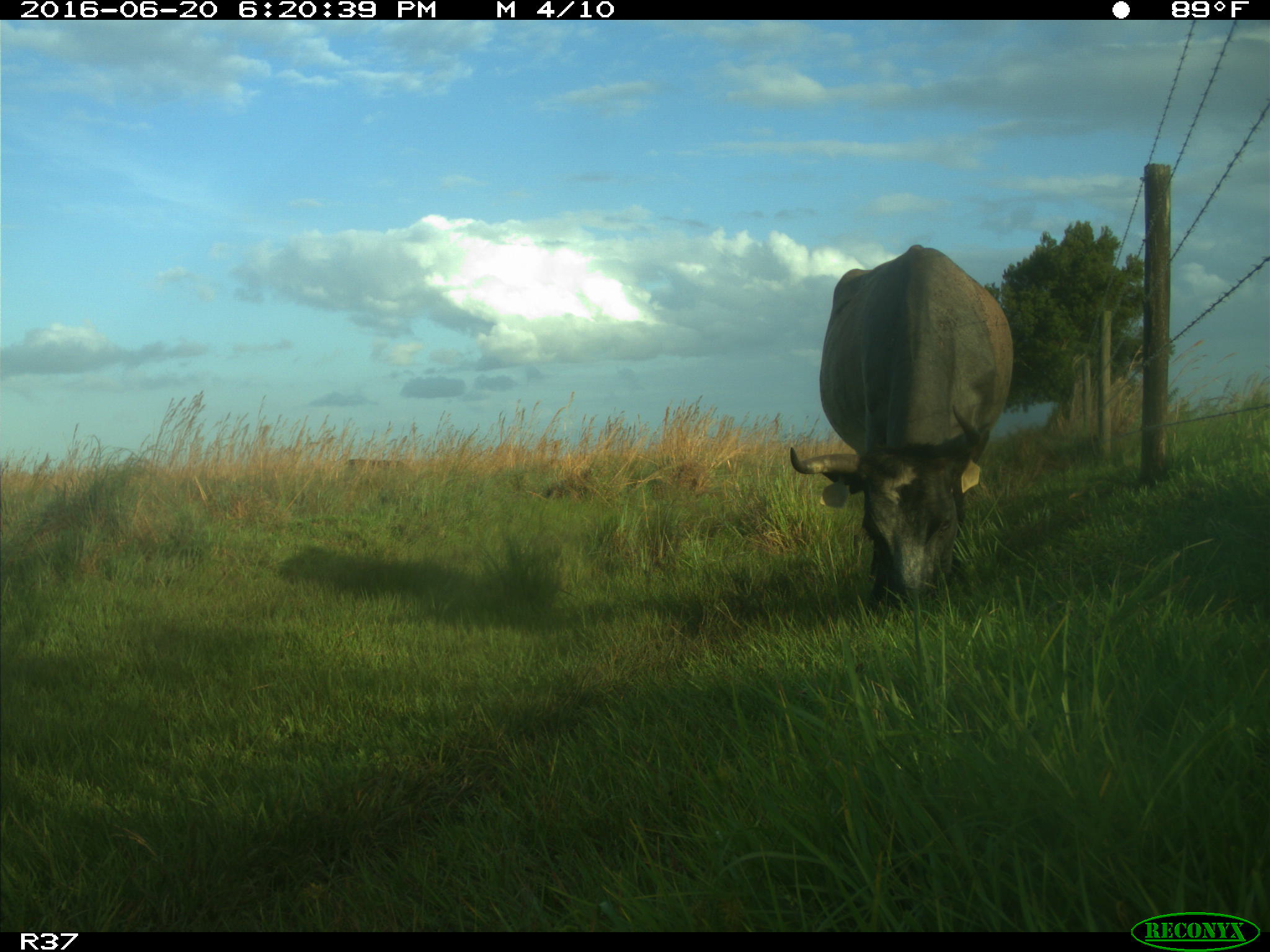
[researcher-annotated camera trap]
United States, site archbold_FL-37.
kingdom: Animalia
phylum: Chordata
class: Mammalia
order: Artiodactyla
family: Bovidae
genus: Bos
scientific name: Bos taurus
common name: domestic cow